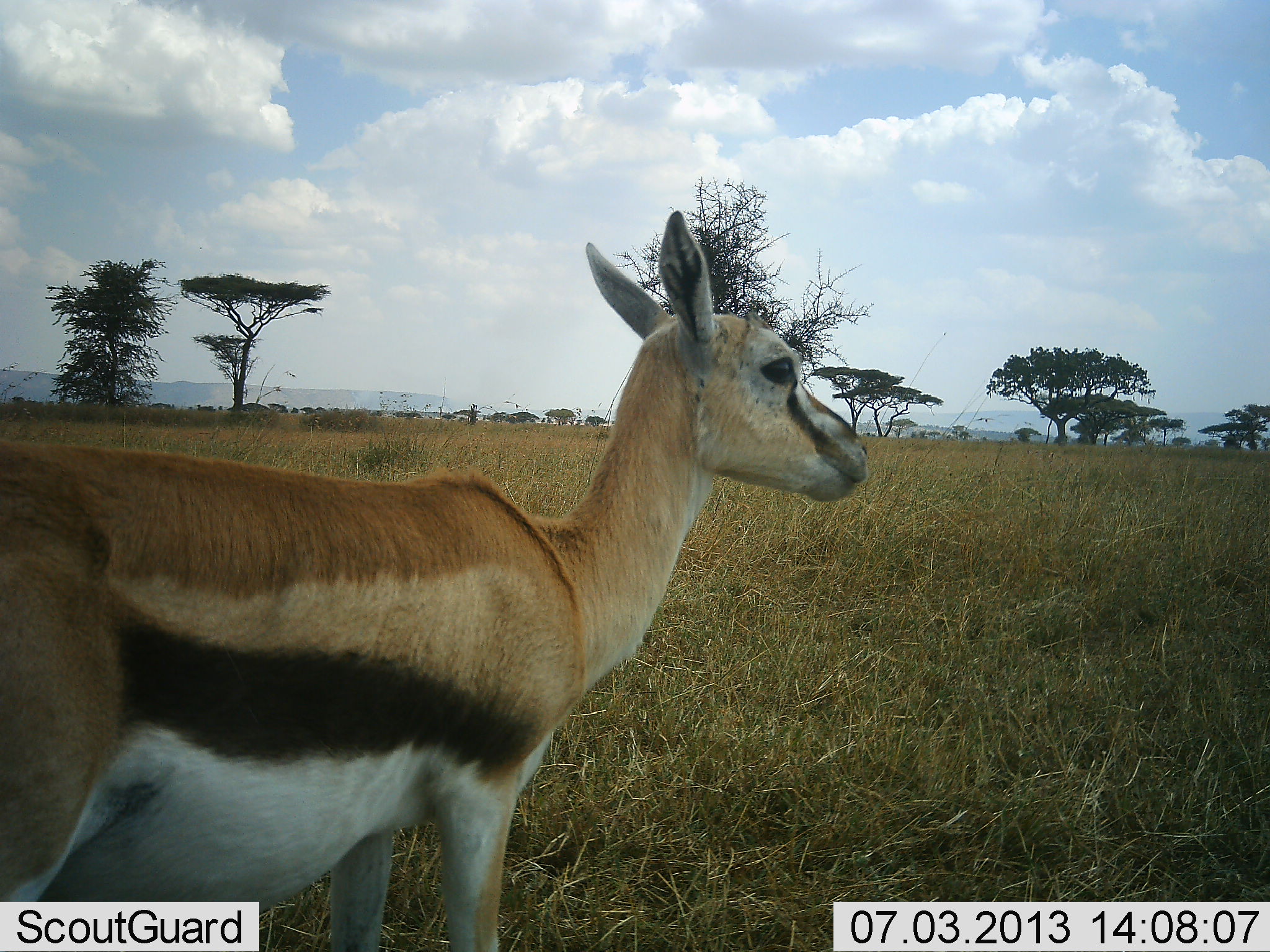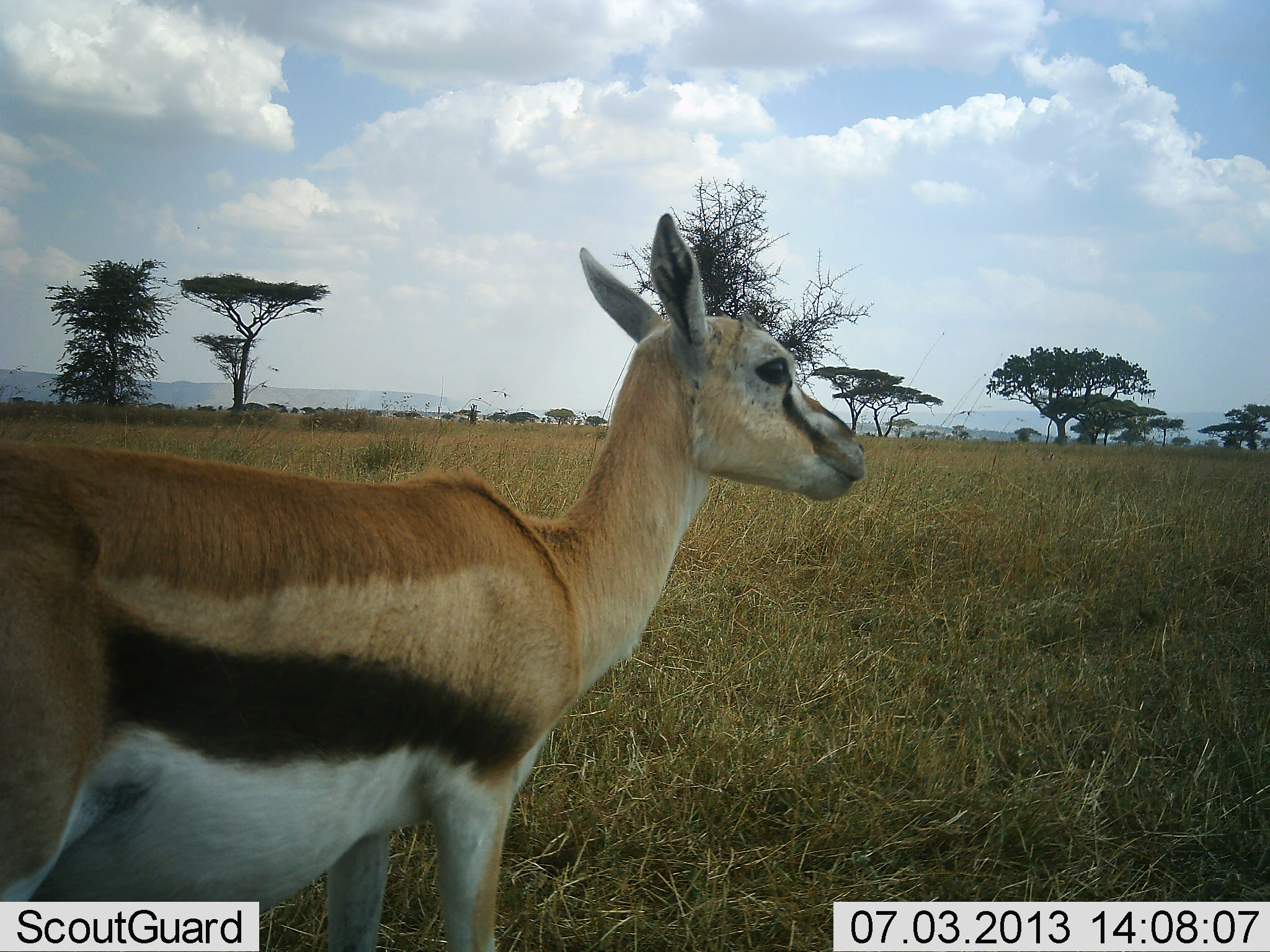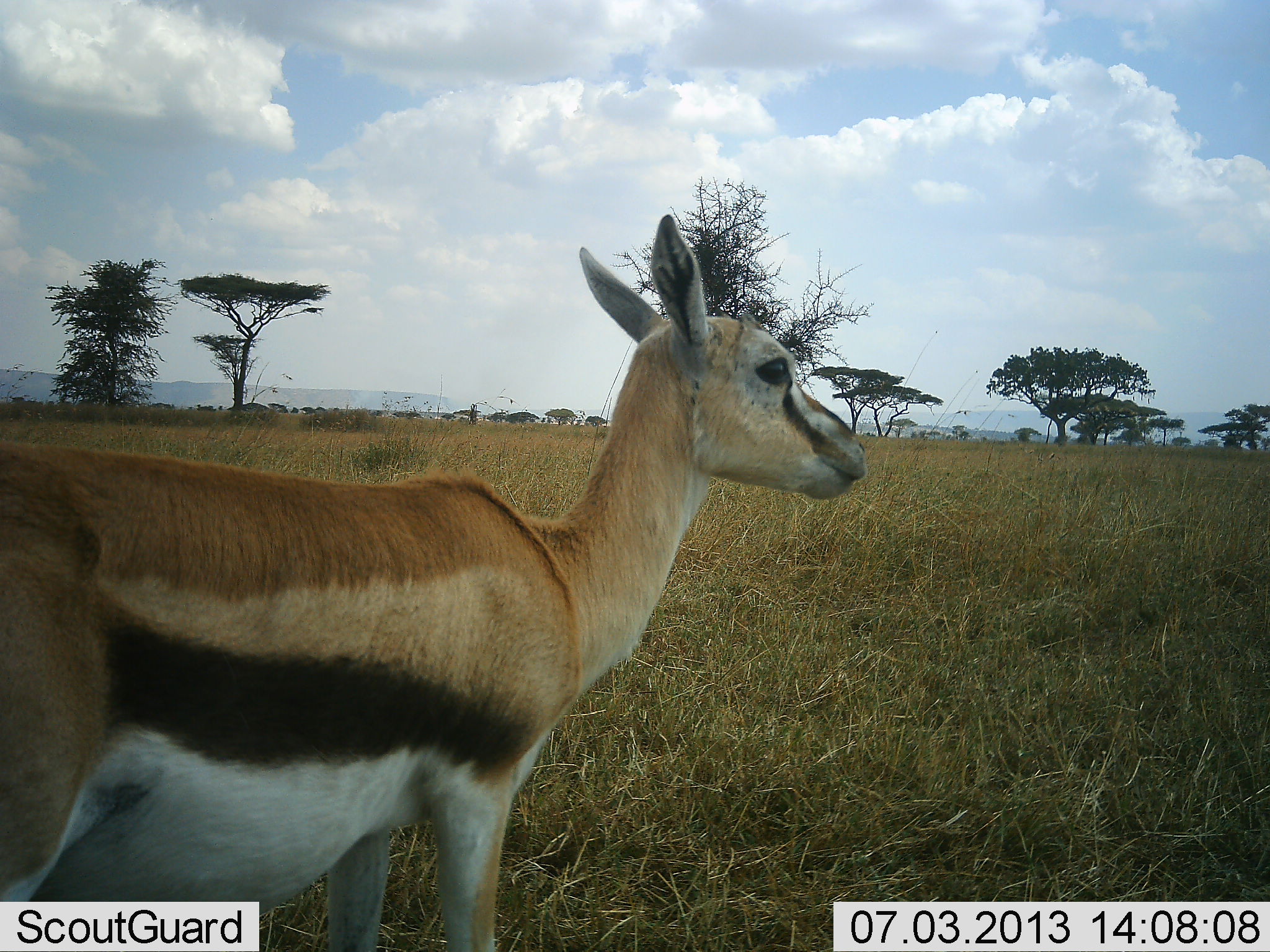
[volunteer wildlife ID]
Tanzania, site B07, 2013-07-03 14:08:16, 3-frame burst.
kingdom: Animalia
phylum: Chordata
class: Mammalia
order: Artiodactyla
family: Bovidae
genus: Eudorcas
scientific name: Eudorcas thomsonii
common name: thomson's gazelle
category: gazellethomsons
Gazellethomsons (thomson's gazelle) (Eudorcas thomsonii), count 1. Behavior (volunteer vote fractions): standing 82%, resting 0%, moving 12%, interacting 0%. Young present (vote fraction): 6%. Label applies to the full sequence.